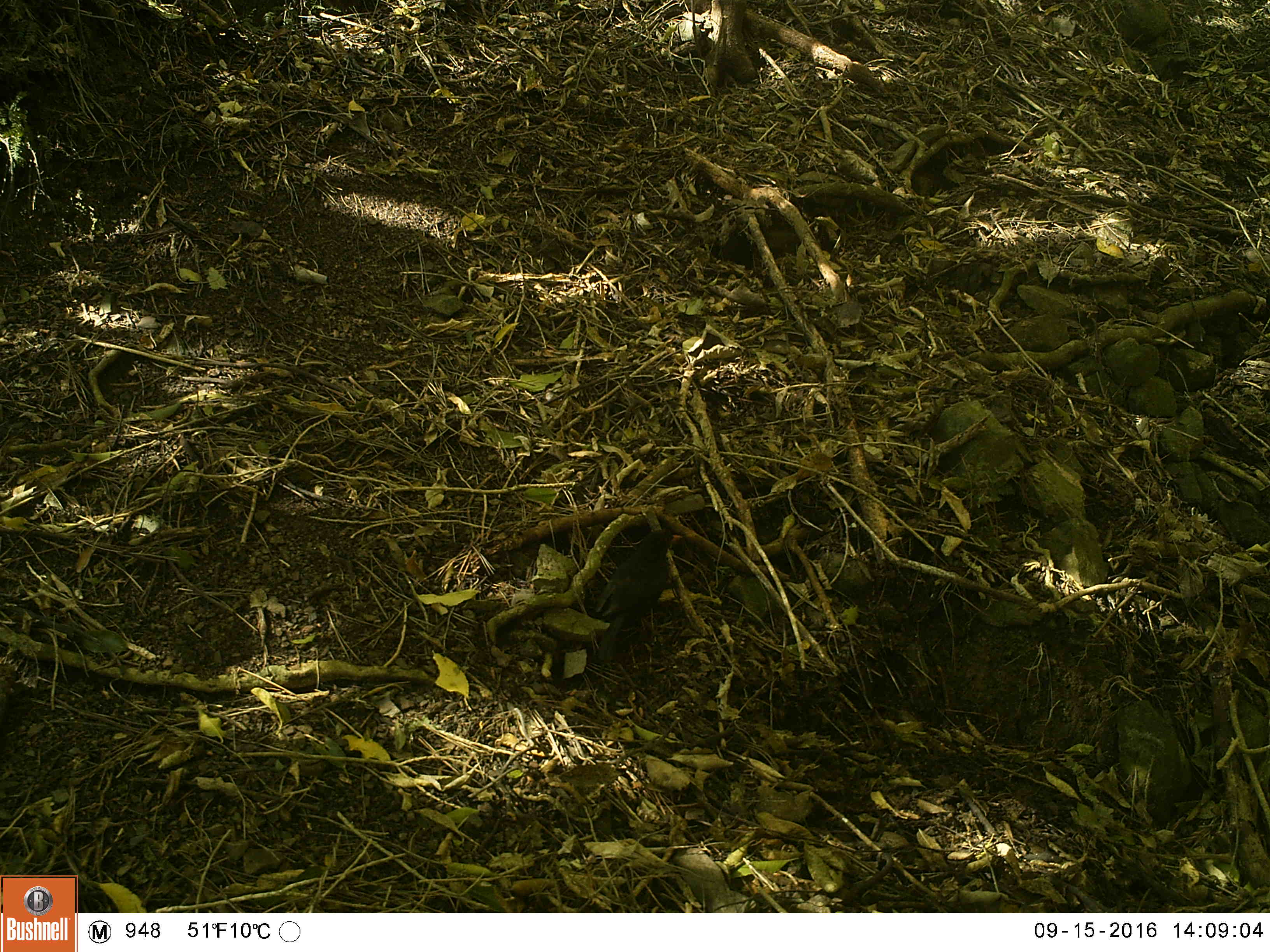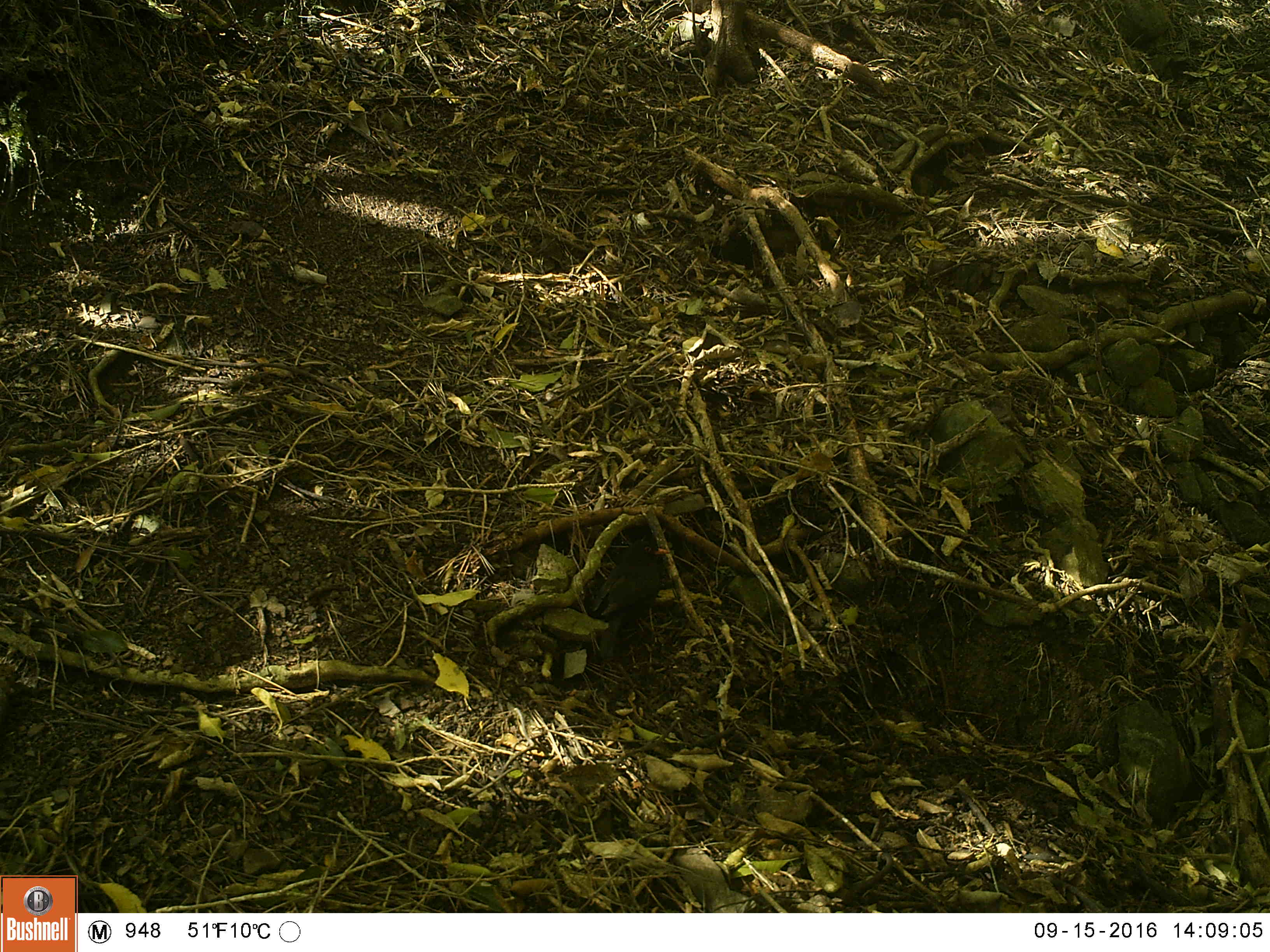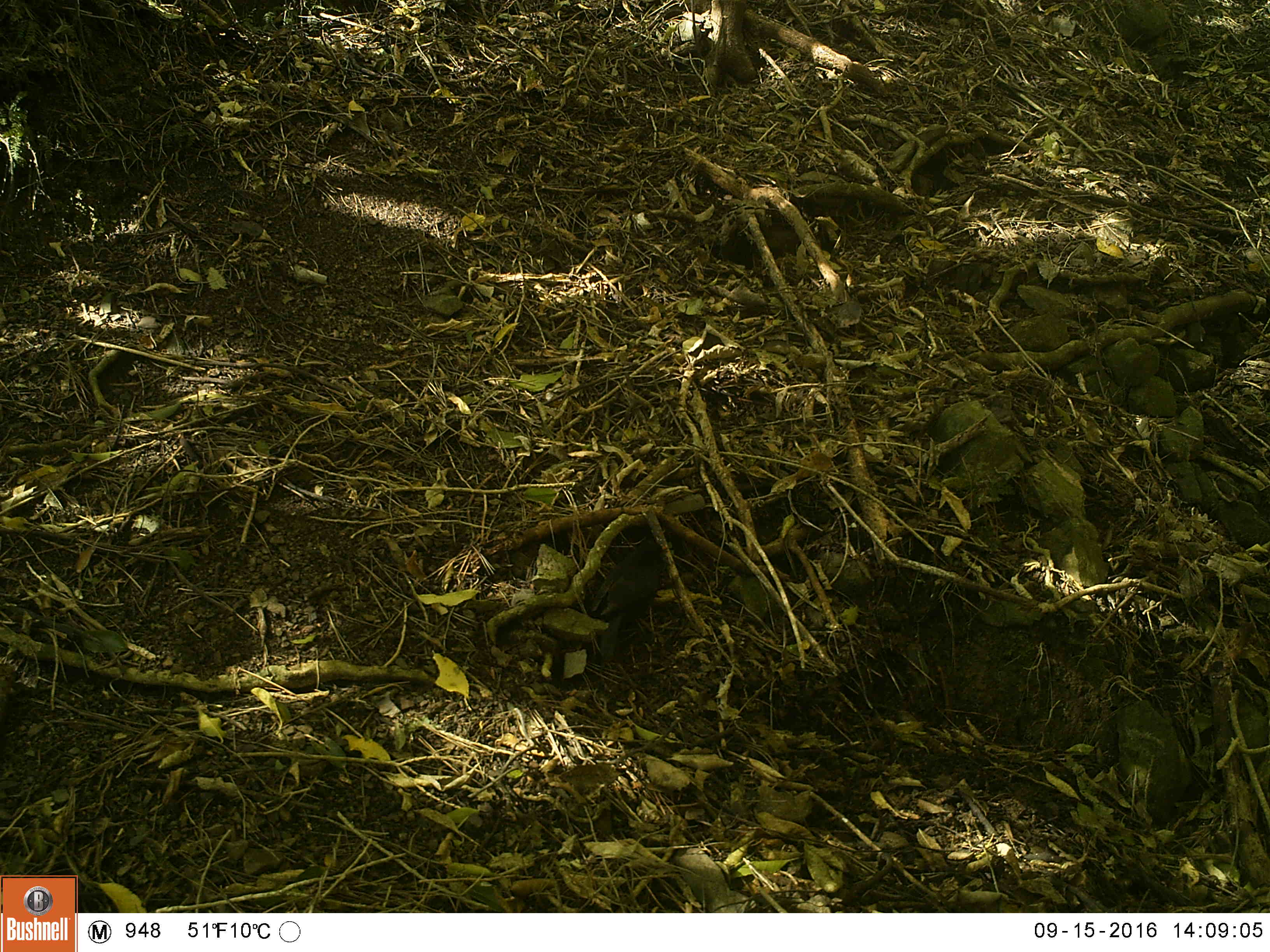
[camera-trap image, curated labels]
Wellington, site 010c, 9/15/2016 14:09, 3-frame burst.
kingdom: Animalia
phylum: Chordata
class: Aves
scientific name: Aves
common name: bird